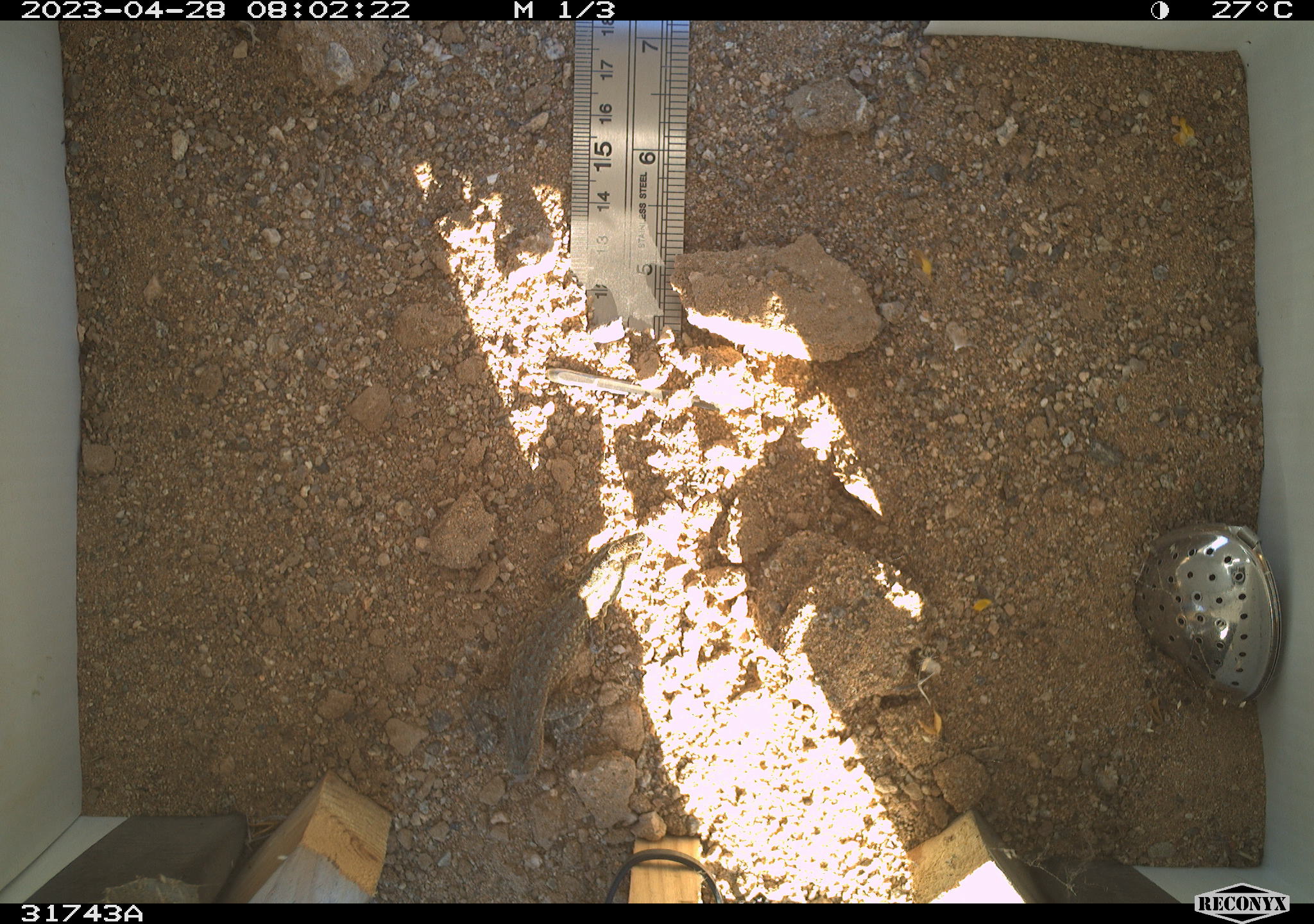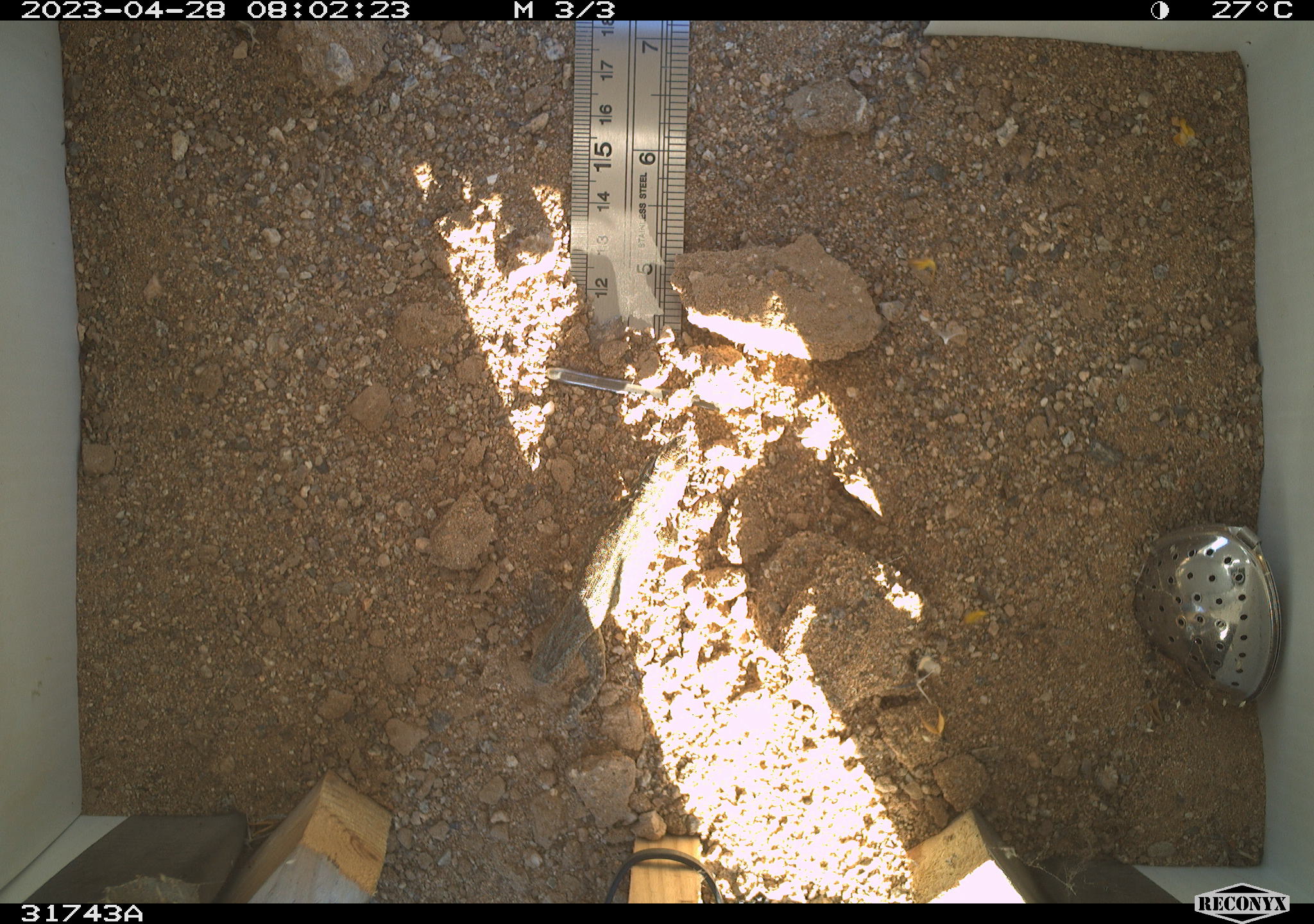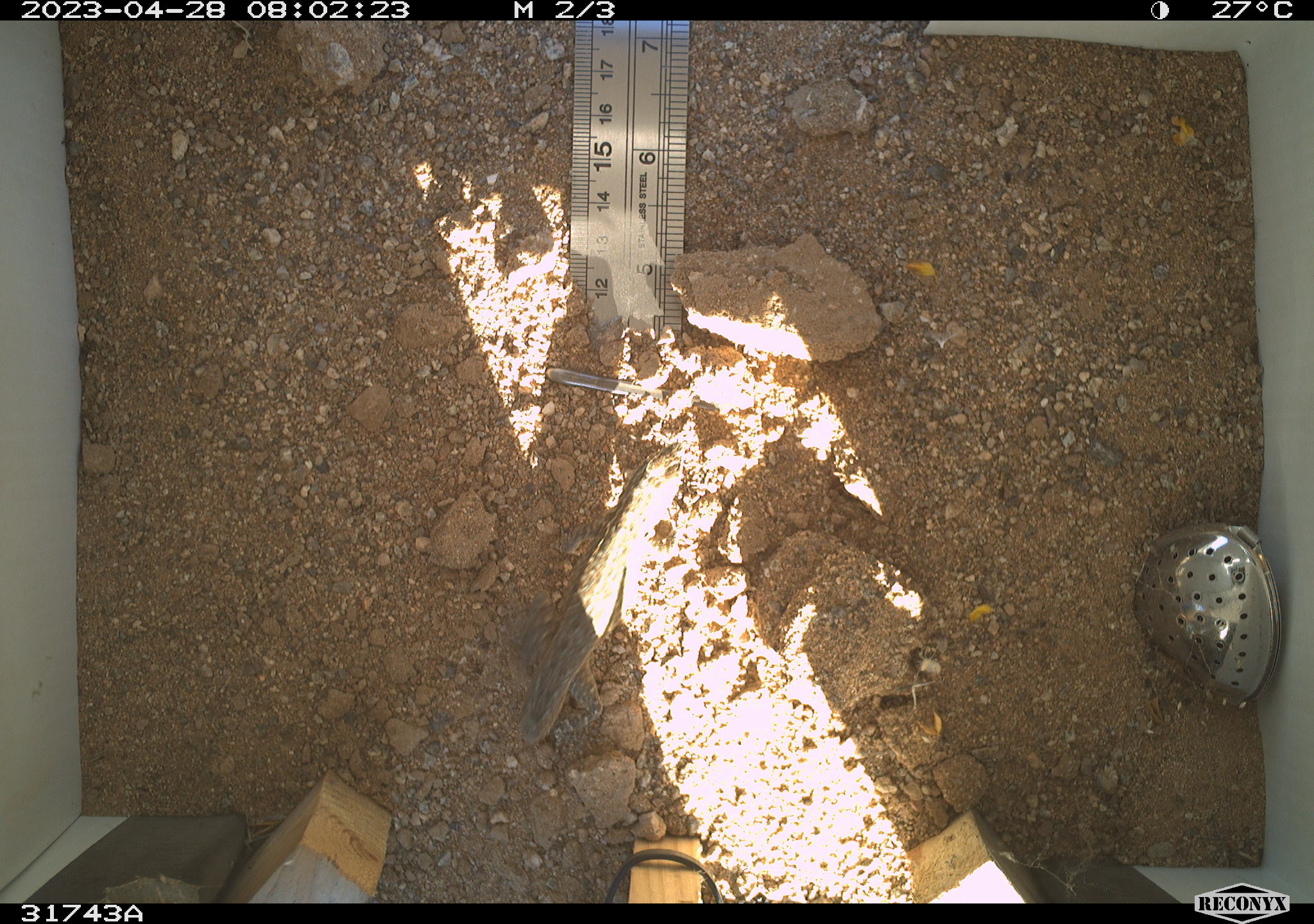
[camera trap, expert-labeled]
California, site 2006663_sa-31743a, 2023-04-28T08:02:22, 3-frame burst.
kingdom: Animalia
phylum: Chordata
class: Reptilia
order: Squamata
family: Phrynosomatidae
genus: Sceloporus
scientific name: Sceloporus graciosus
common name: common sagebrush lizard